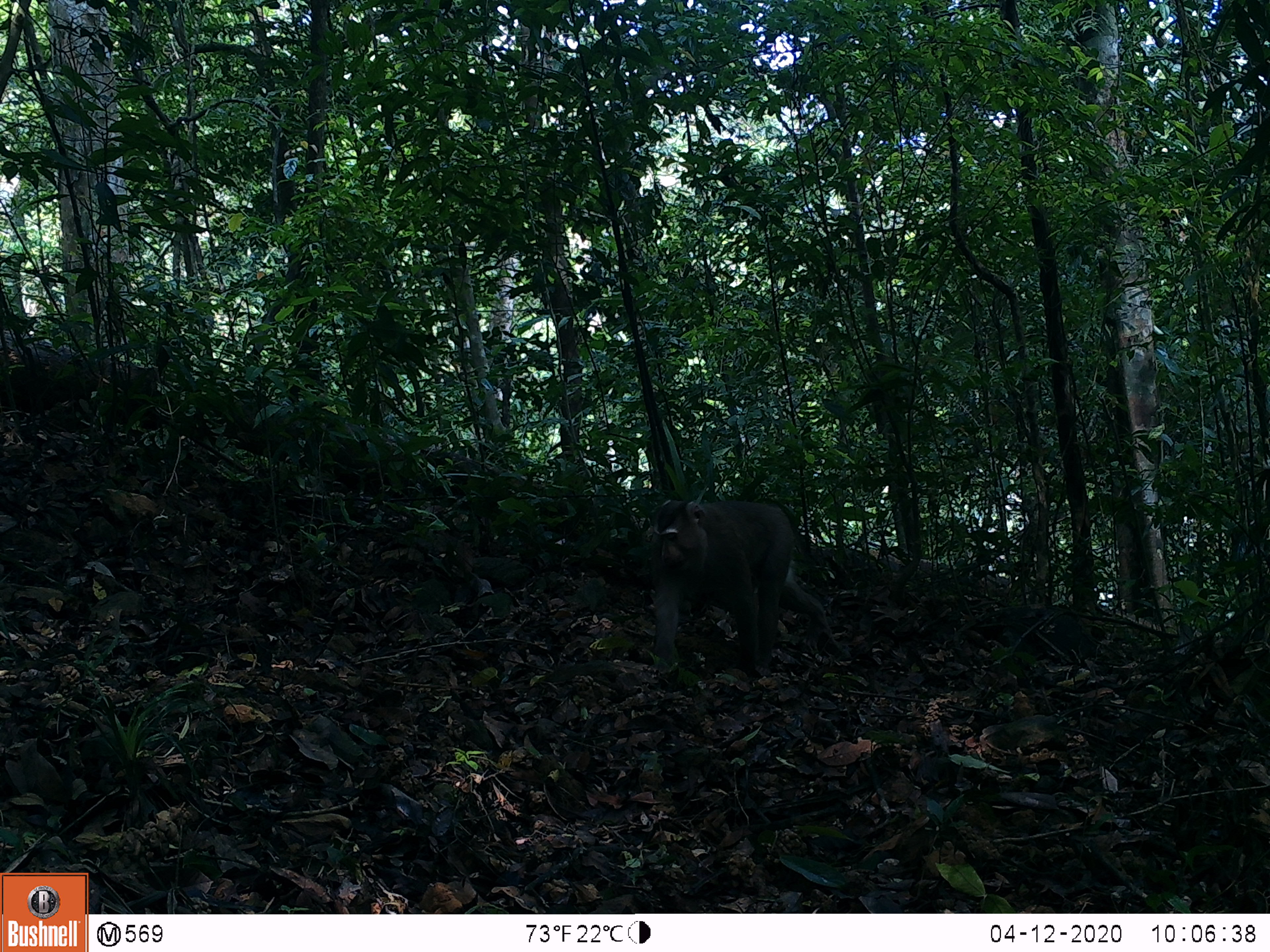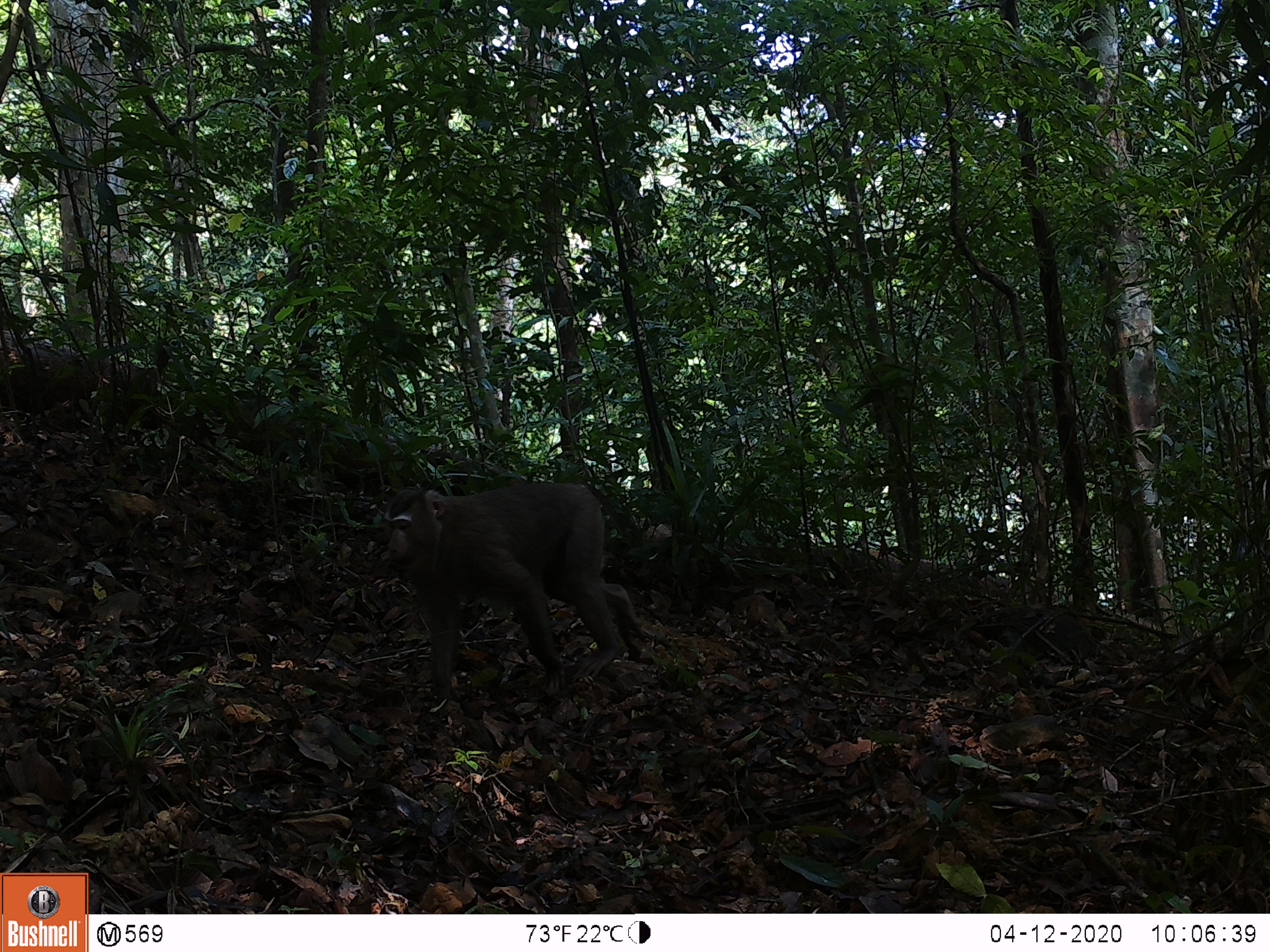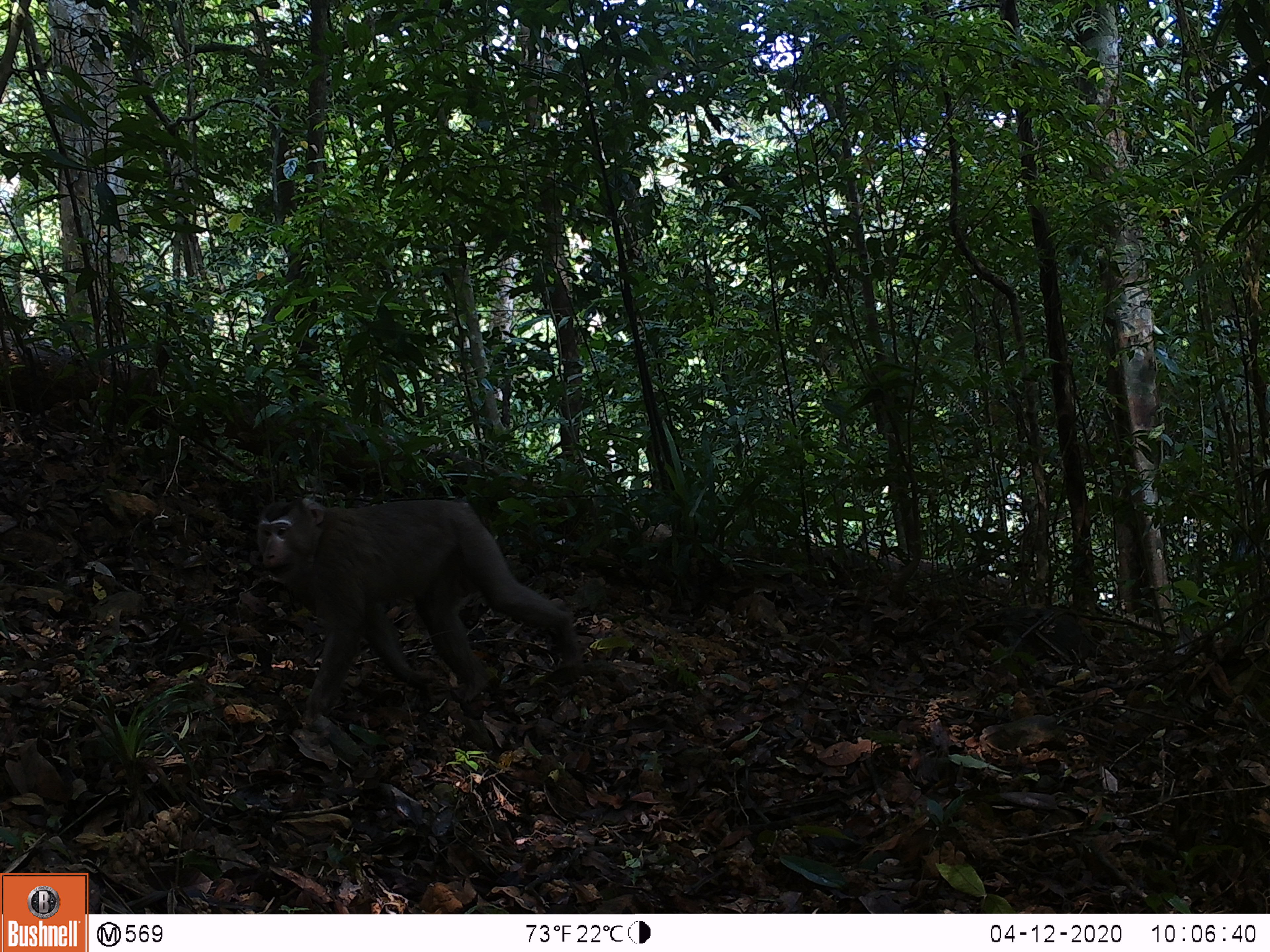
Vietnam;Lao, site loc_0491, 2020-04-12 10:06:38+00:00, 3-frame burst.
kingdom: Animalia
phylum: Chordata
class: Mammalia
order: Primates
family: Cercopithecidae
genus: Macaca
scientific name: Macaca nemestrina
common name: pig-tailed macaque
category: pig tailed macaque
Pig tailed macaque (pig-tailed macaque) (Macaca nemestrina). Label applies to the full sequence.